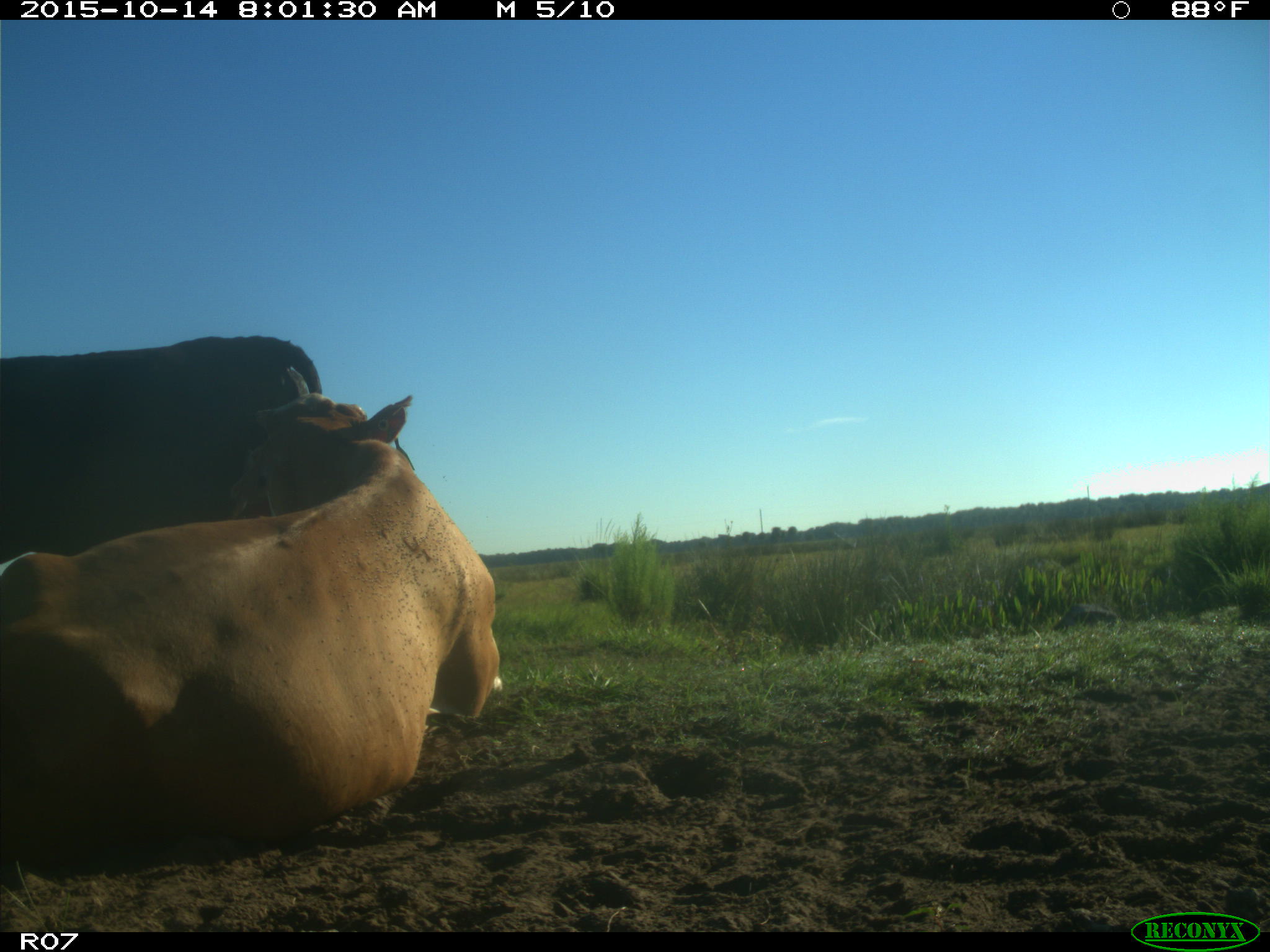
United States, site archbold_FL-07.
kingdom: Animalia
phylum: Chordata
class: Mammalia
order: Artiodactyla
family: Bovidae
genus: Bos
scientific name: Bos taurus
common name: domestic cow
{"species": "Bos taurus (domestic cow)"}